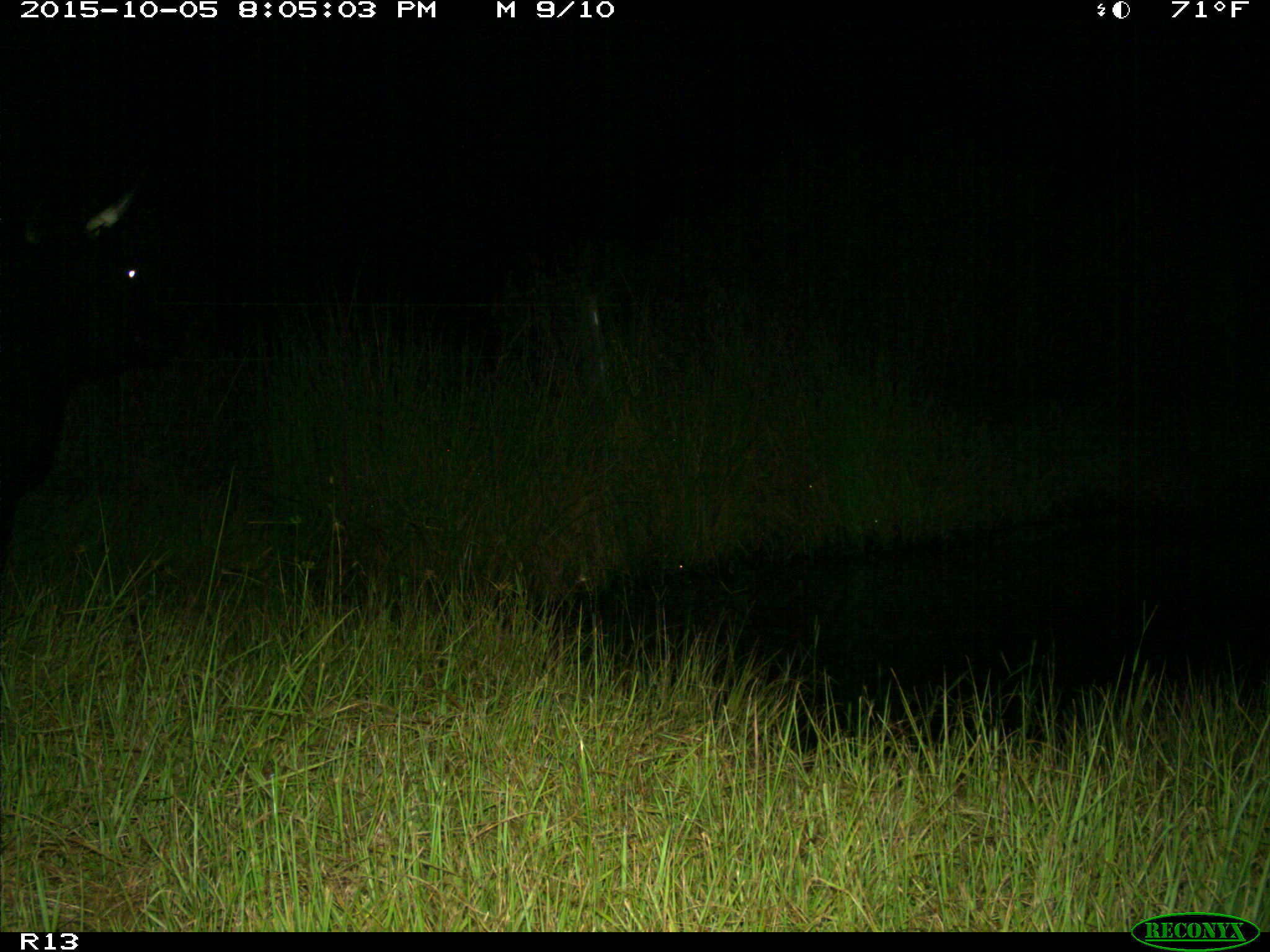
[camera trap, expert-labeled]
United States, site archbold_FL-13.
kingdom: Animalia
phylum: Chordata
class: Mammalia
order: Artiodactyla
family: Bovidae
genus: Bos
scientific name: Bos taurus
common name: domestic cow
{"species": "Bos taurus (domestic cow)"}